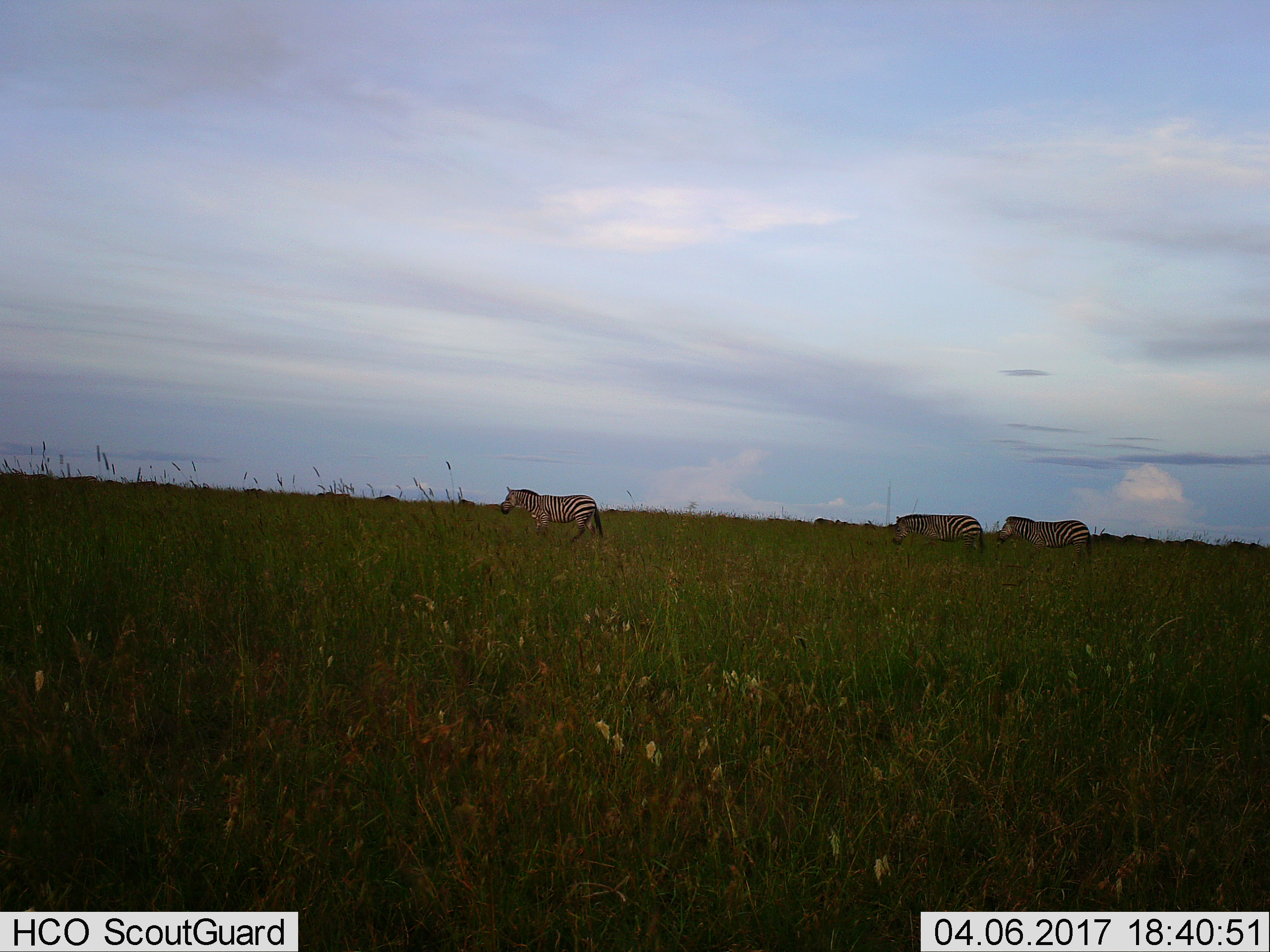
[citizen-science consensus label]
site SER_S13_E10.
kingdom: Animalia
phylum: Chordata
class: Mammalia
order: Perissodactyla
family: Equidae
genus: Equus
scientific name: Equus quagga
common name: plains zebra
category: zebraplains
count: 3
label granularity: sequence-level